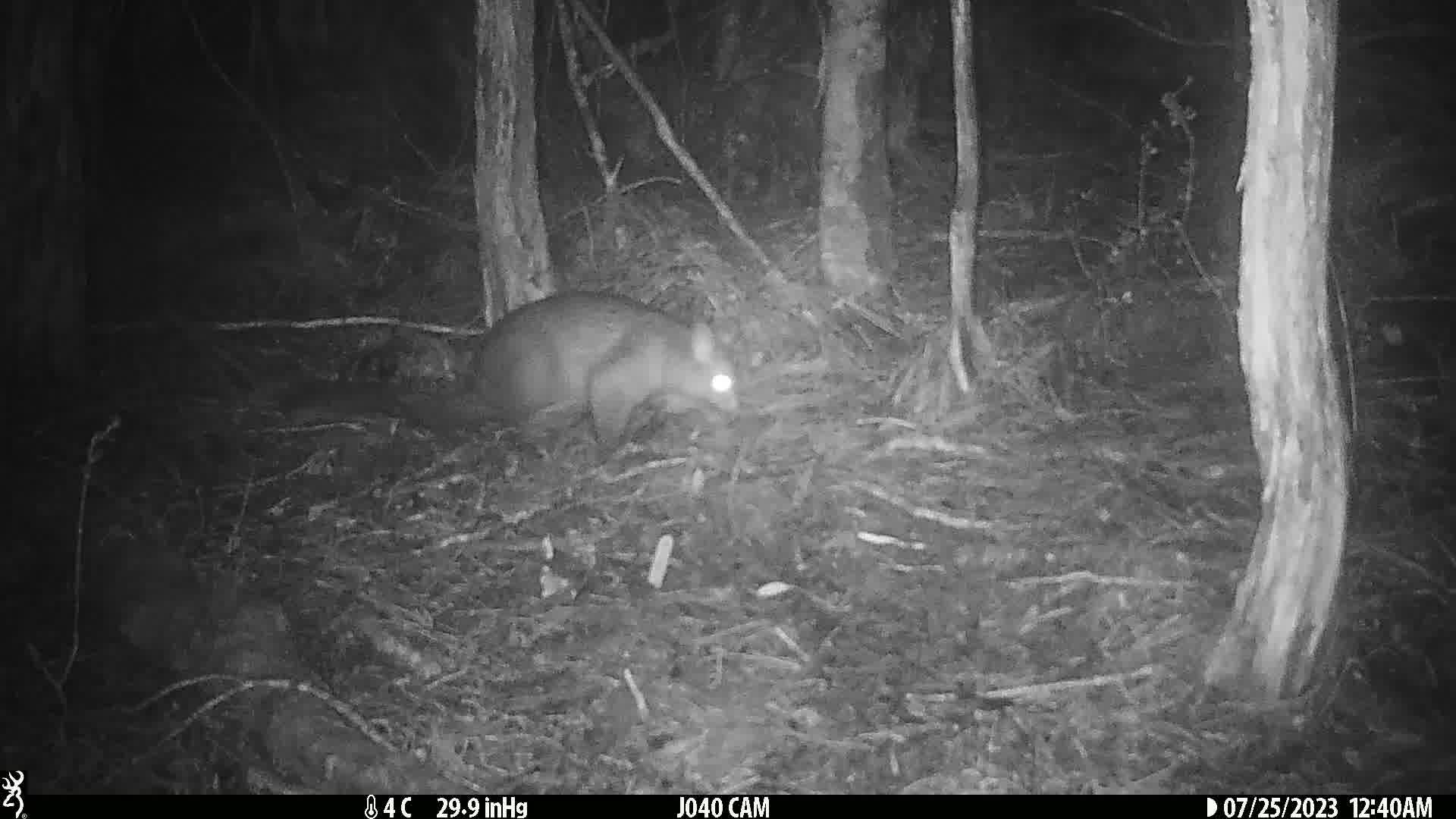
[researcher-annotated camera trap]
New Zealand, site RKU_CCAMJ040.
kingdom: Animalia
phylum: Chordata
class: Mammalia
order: Diprotodontia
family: Phalangeridae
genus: Trichosurus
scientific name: Trichosurus vulpecula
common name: common brushtail possum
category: possum